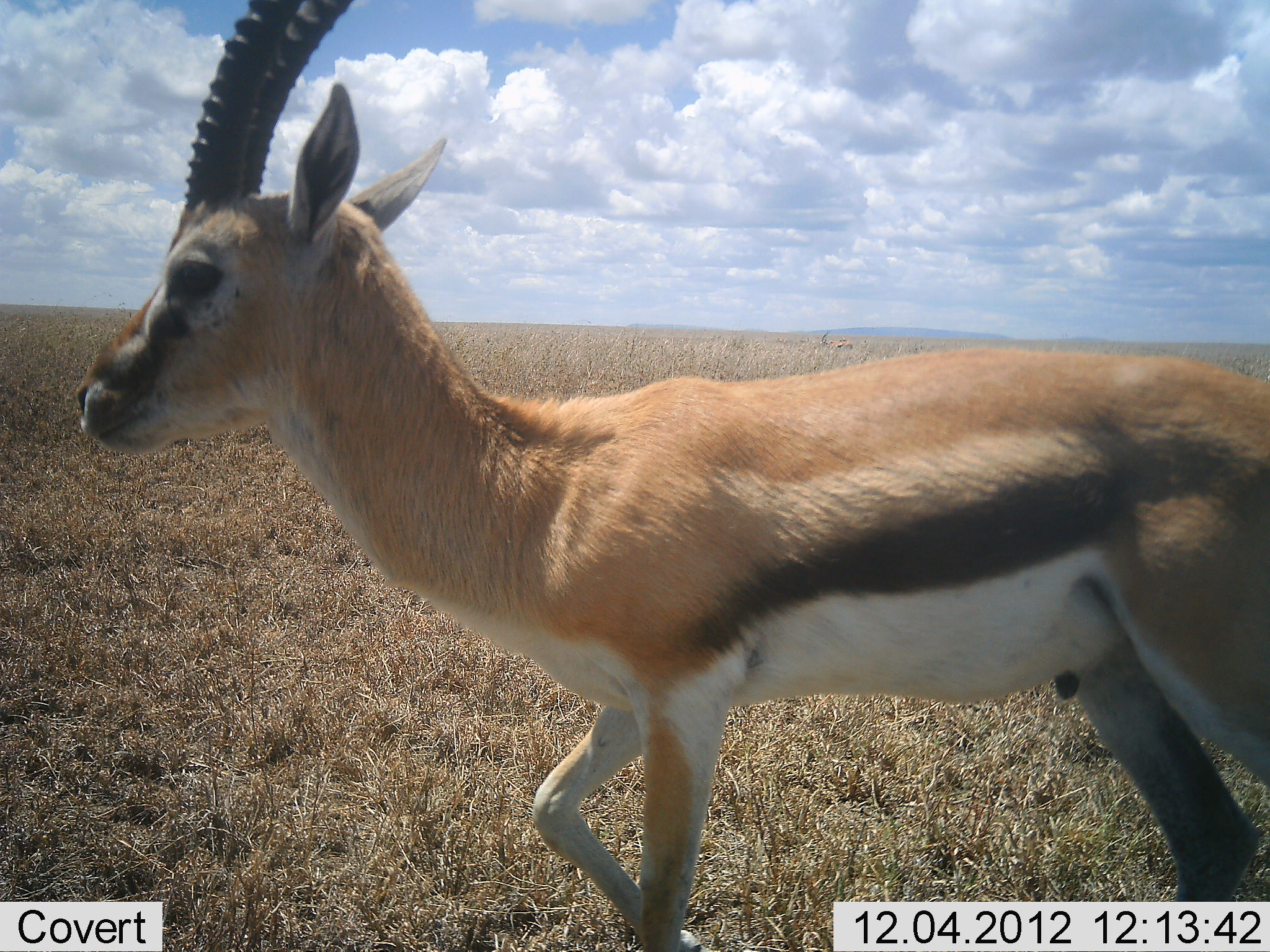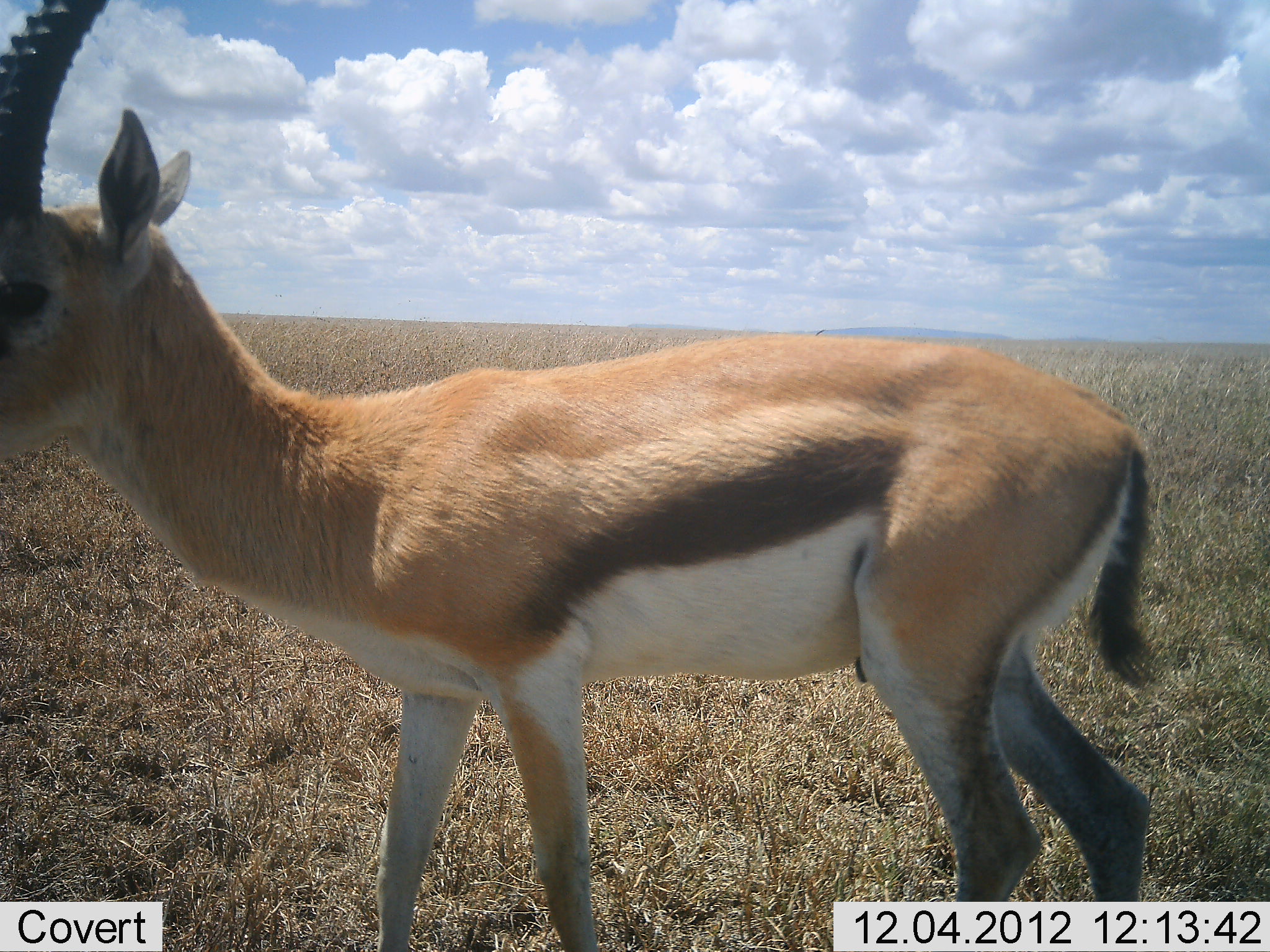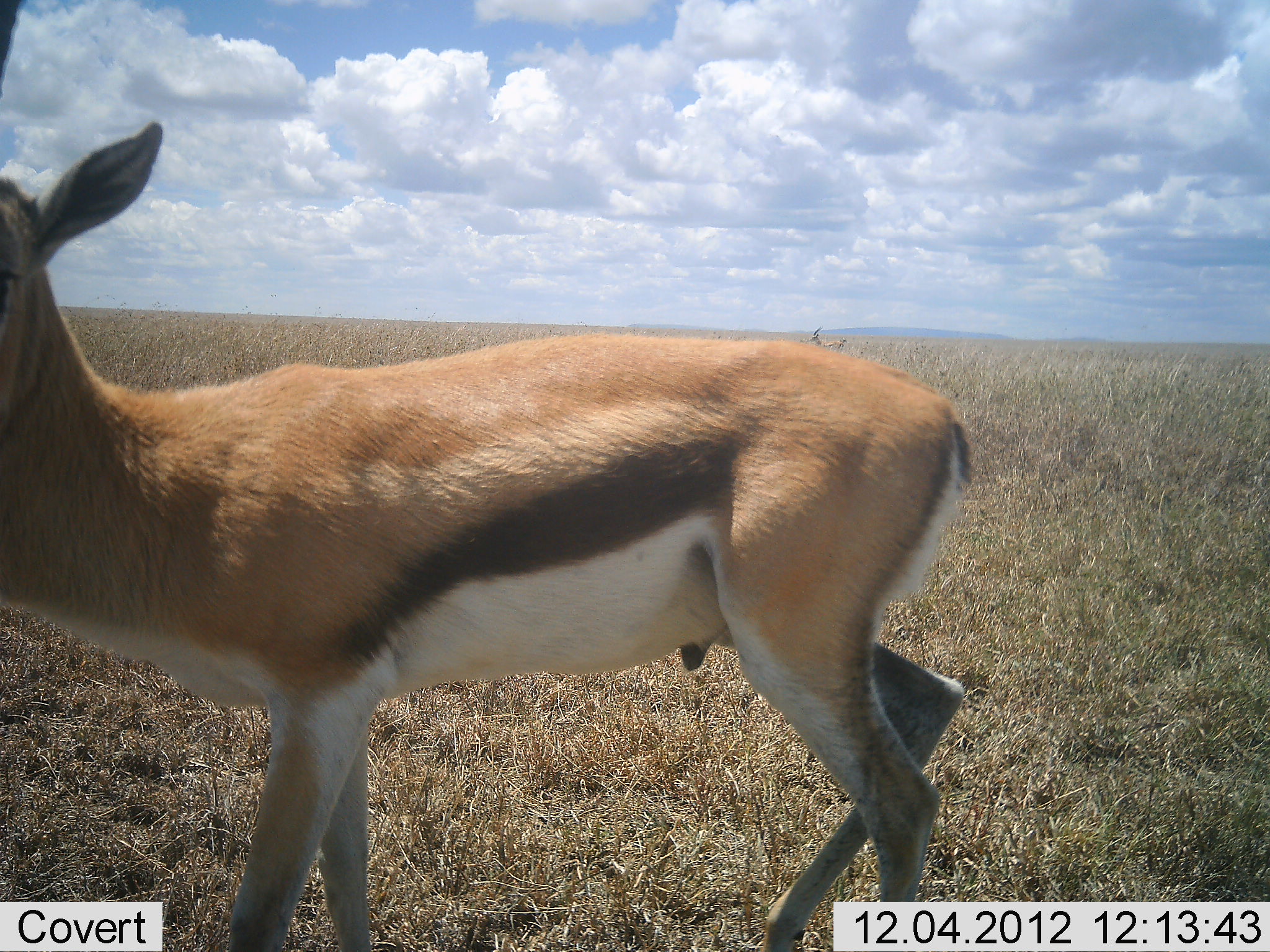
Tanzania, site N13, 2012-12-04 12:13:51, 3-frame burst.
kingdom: Animalia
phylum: Chordata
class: Mammalia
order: Artiodactyla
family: Bovidae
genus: Eudorcas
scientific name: Eudorcas thomsonii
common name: thomson's gazelle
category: gazellethomsons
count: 1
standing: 17%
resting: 4%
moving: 91%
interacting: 0%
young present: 0%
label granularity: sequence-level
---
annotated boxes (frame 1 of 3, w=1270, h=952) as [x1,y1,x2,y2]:
animal: [78,1,1270,952]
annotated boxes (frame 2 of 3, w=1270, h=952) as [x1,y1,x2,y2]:
animal: [1,1,1154,952]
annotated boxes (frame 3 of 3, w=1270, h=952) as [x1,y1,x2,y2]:
animal: [1,1,973,952]; [810,326,848,347]